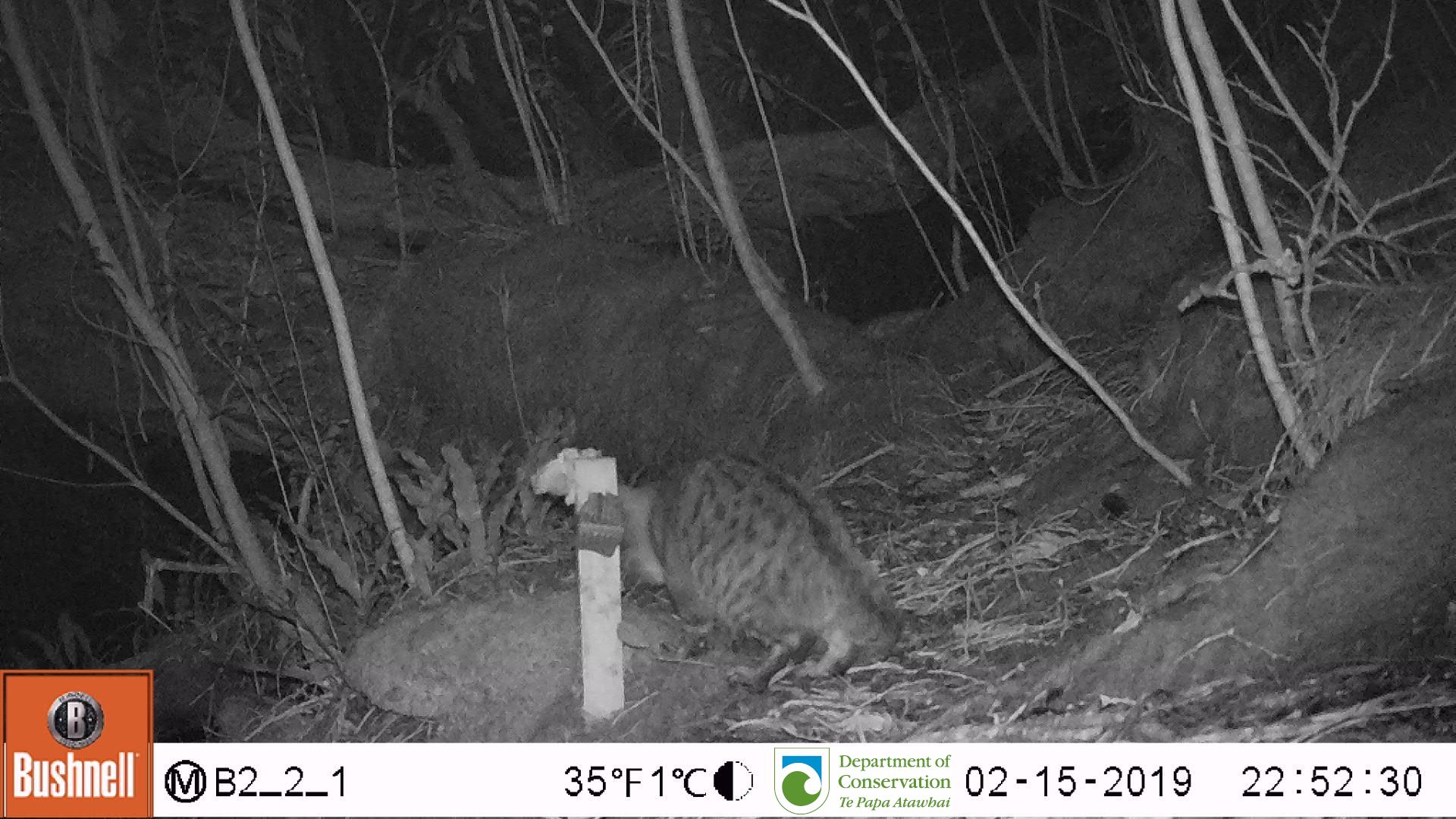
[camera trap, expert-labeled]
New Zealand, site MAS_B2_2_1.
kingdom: Animalia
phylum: Chordata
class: Mammalia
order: Carnivora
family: Felidae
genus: Felis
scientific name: Felis catus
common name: domestic cat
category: cat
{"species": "cat (domestic cat) (Felis catus)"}